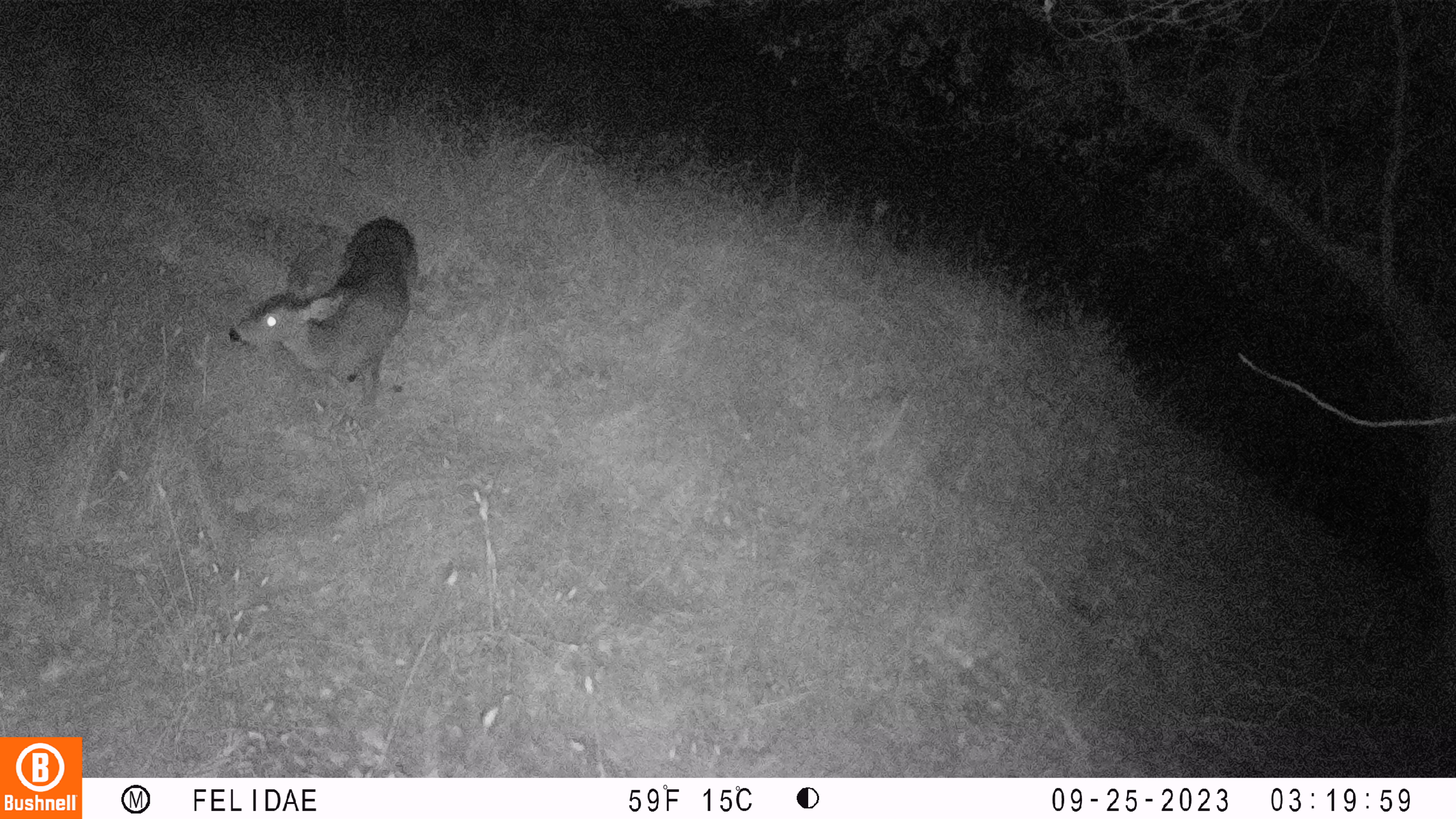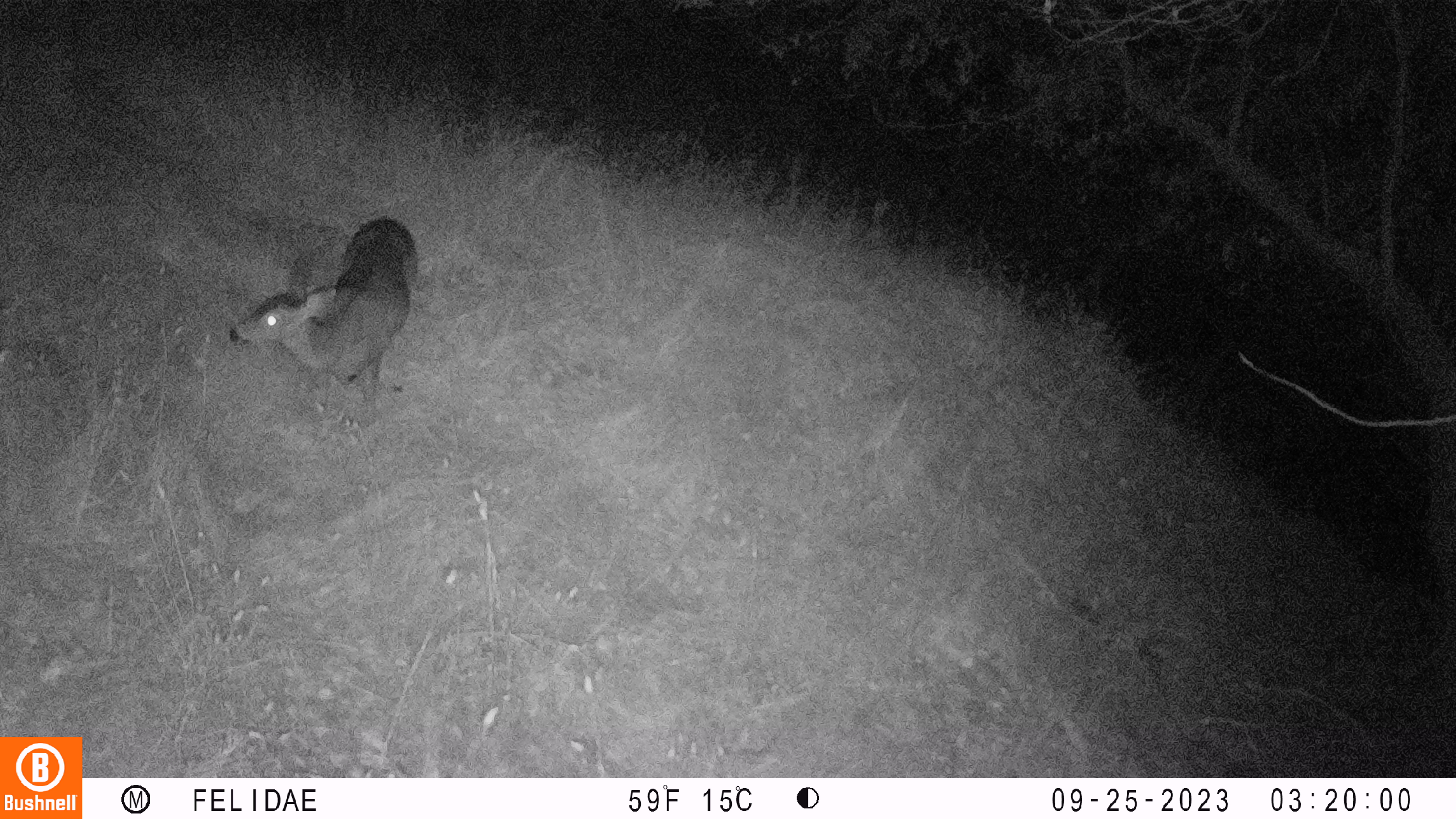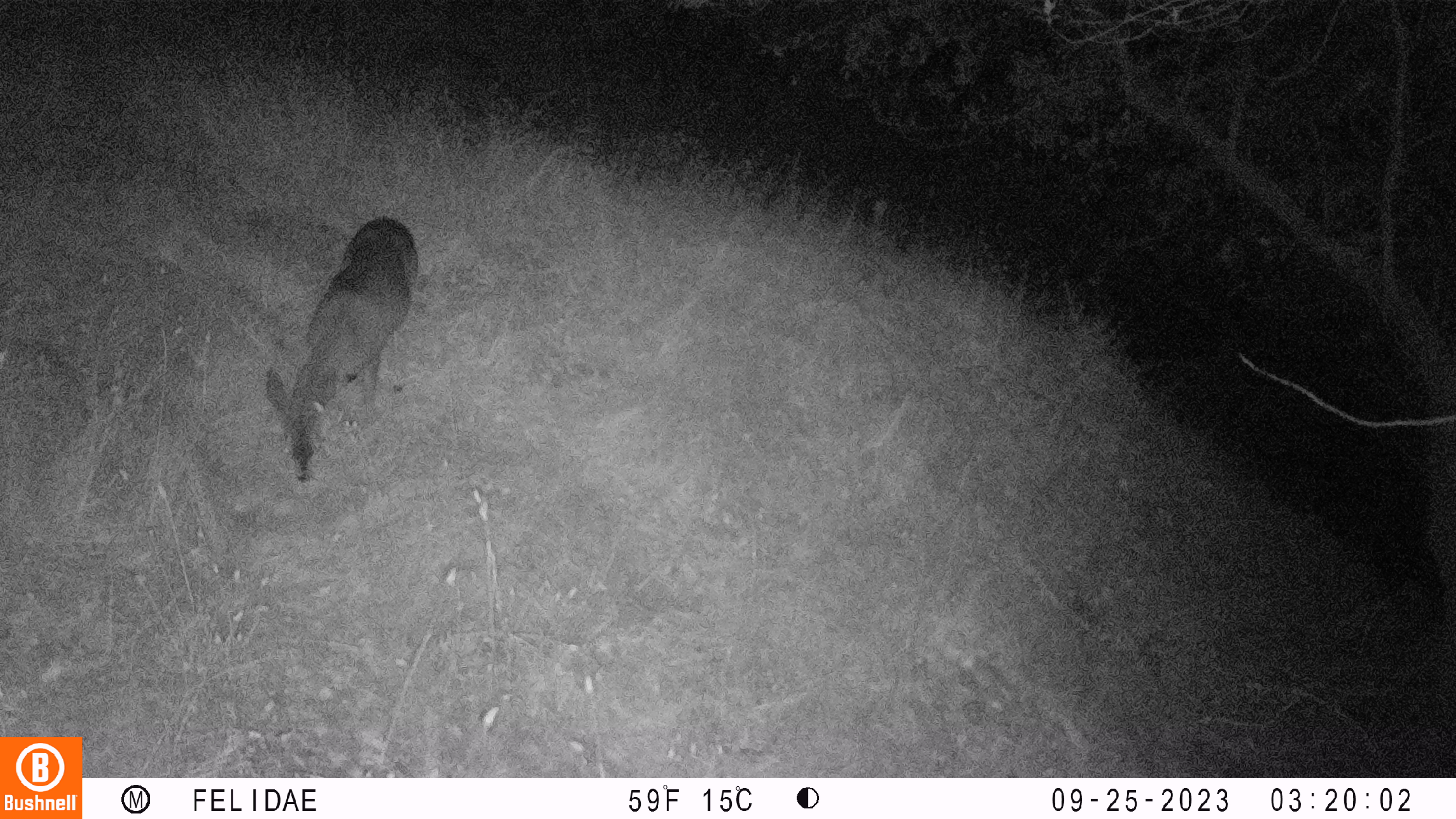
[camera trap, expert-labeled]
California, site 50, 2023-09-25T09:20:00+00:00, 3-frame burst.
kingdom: Animalia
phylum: Chordata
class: Mammalia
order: Artiodactyla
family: Cervidae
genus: Odocoileus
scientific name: Odocoileus hemionus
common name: mule deer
Mule deer (Odocoileus hemionus).